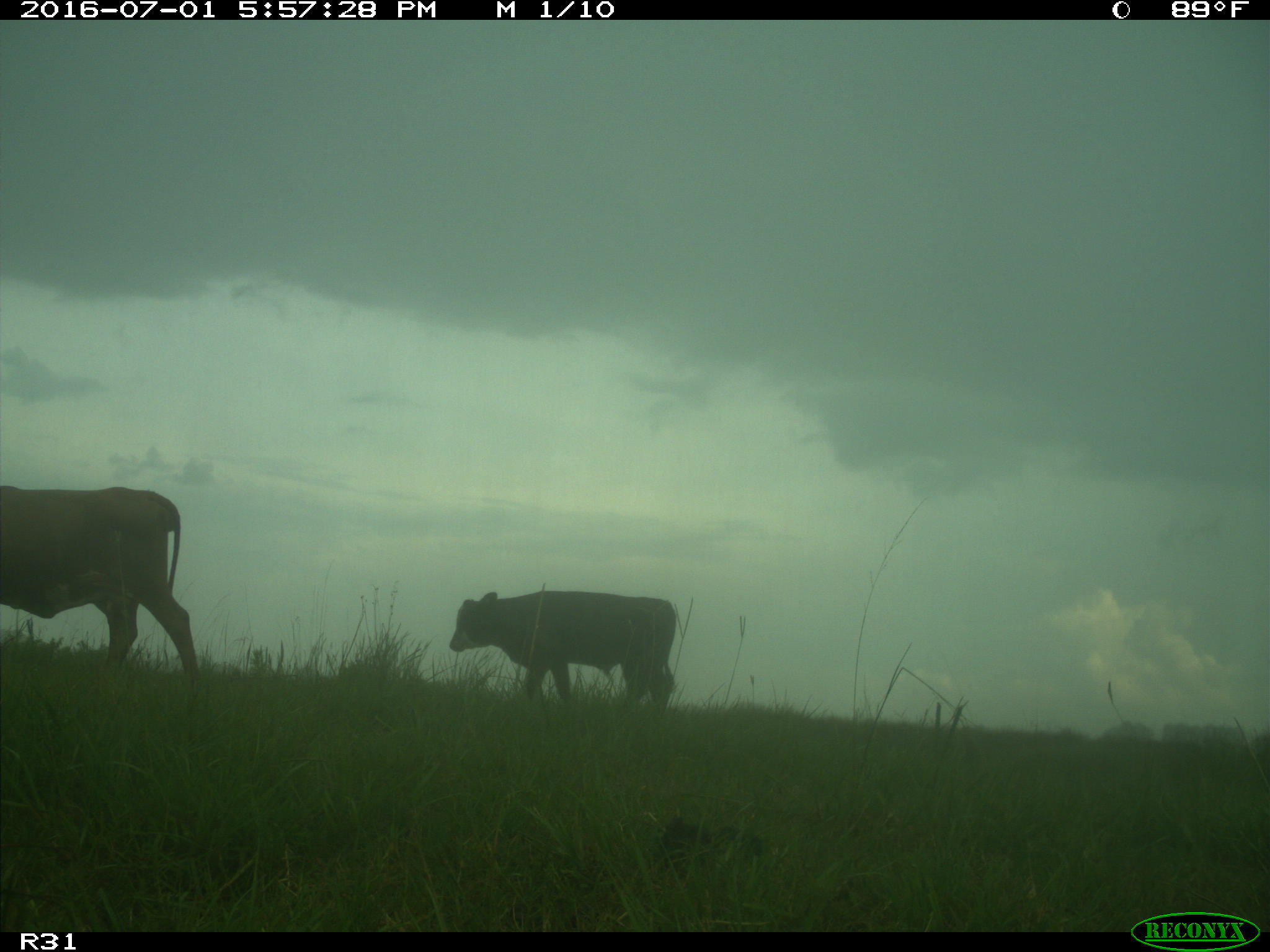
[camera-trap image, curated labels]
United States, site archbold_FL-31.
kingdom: Animalia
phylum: Chordata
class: Mammalia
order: Artiodactyla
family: Bovidae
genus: Bos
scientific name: Bos taurus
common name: domestic cow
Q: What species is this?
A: Bos taurus (domestic cow).